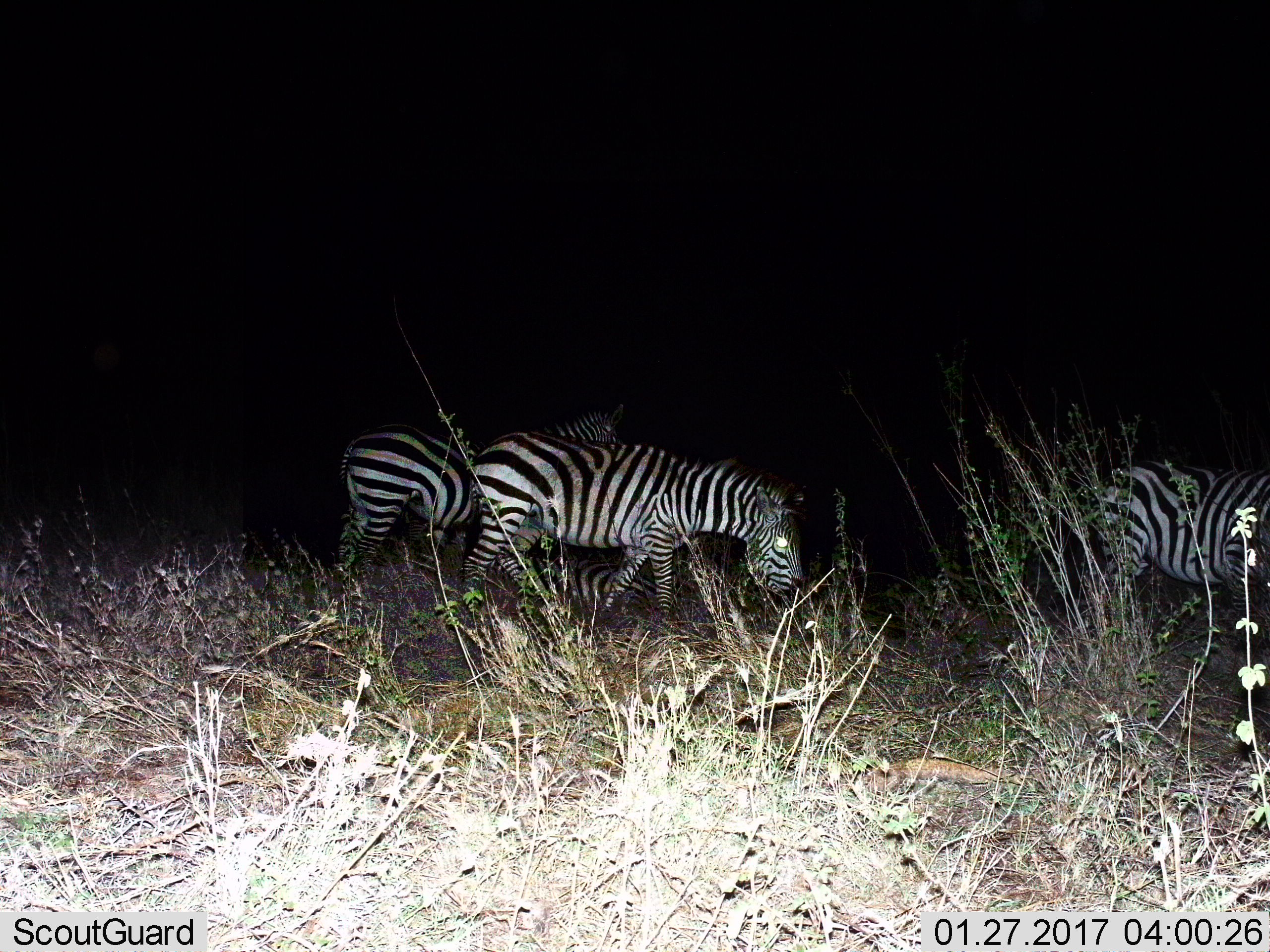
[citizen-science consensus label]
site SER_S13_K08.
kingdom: Animalia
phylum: Chordata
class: Mammalia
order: Perissodactyla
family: Equidae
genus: Equus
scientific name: Equus quagga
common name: plains zebra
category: zebraplains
Zebraplains (plains zebra) (Equus quagga), count 3. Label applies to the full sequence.